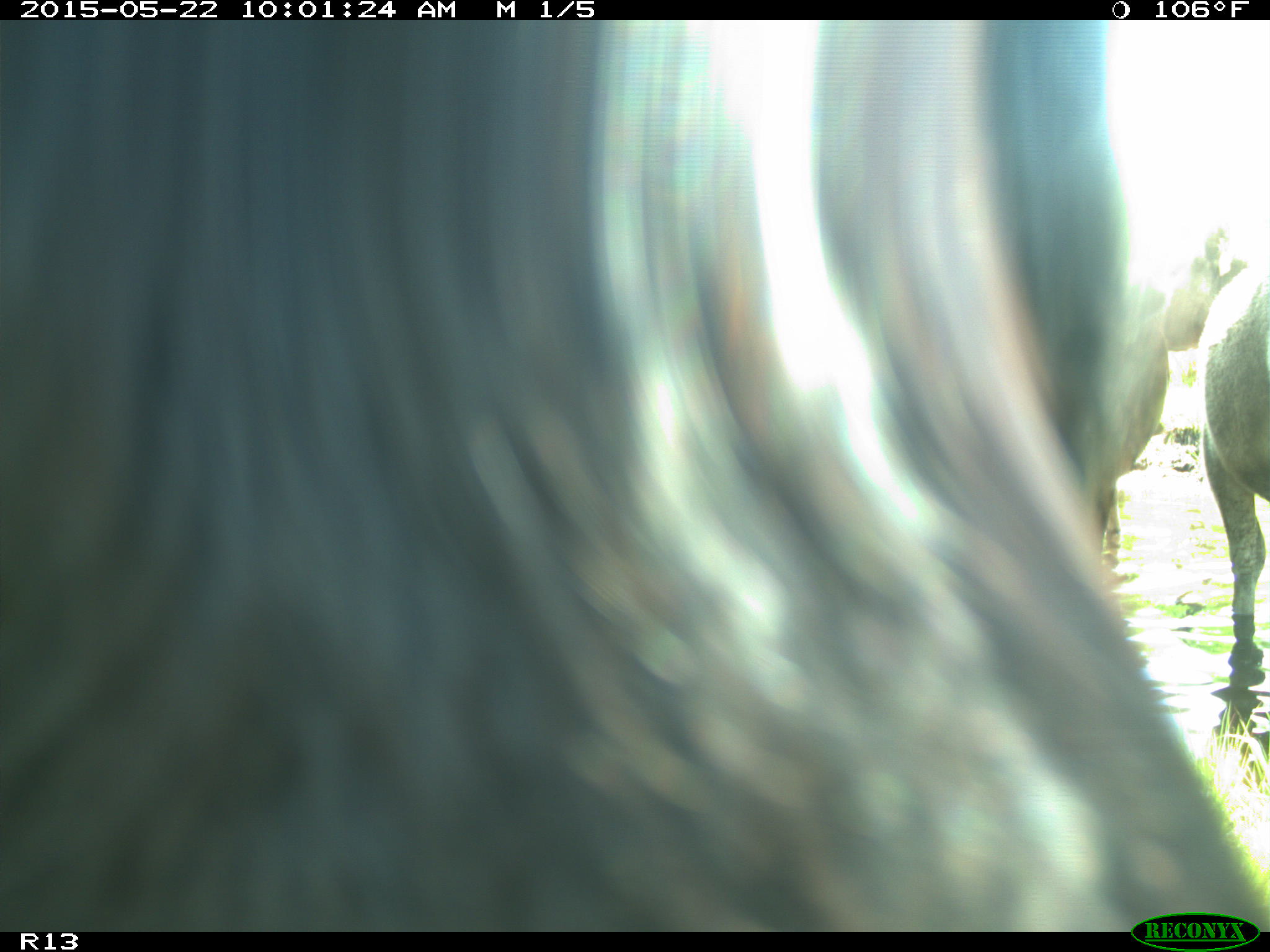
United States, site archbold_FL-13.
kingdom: Animalia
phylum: Chordata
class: Mammalia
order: Artiodactyla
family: Bovidae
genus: Bos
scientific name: Bos taurus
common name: domestic cow